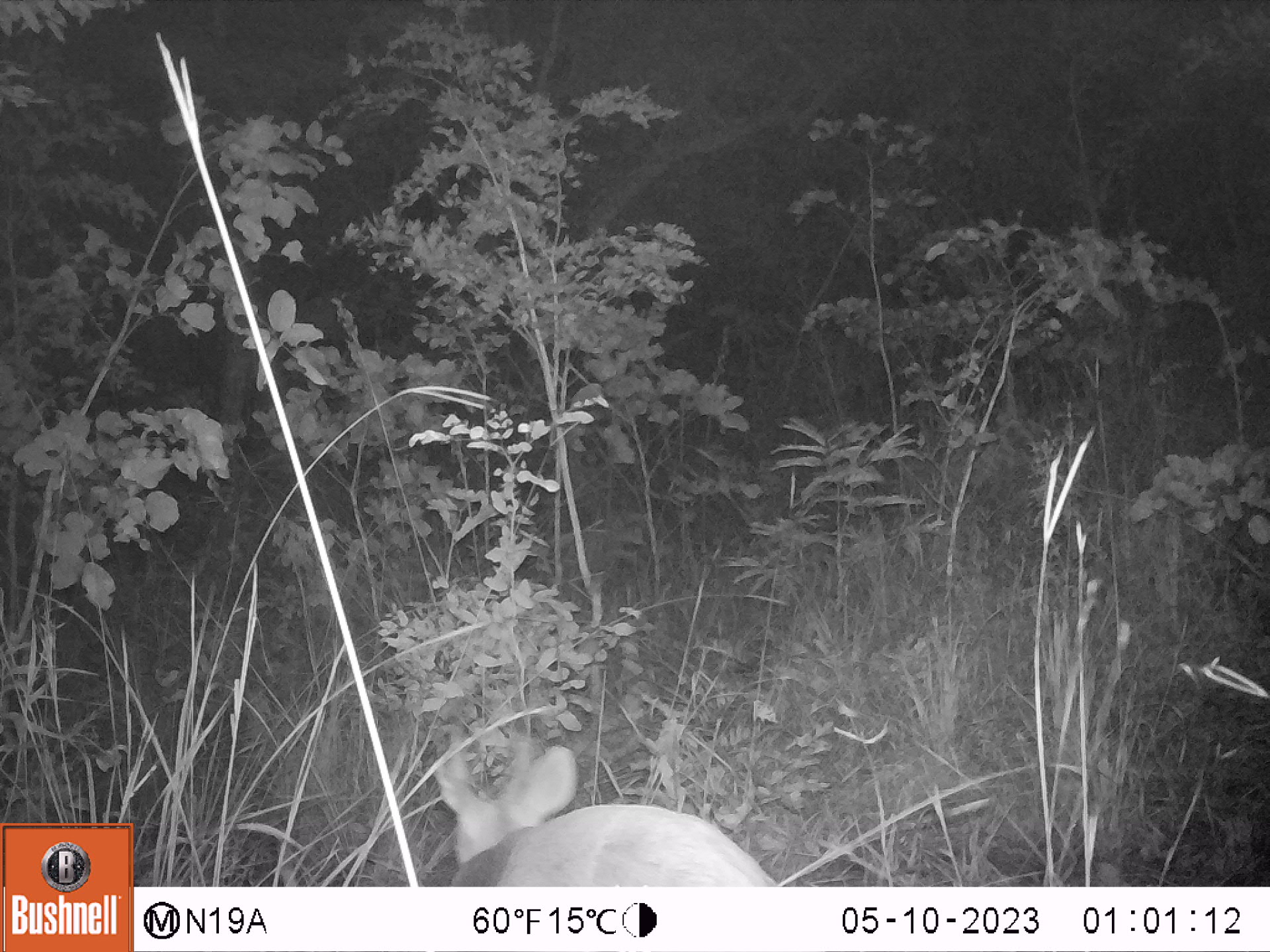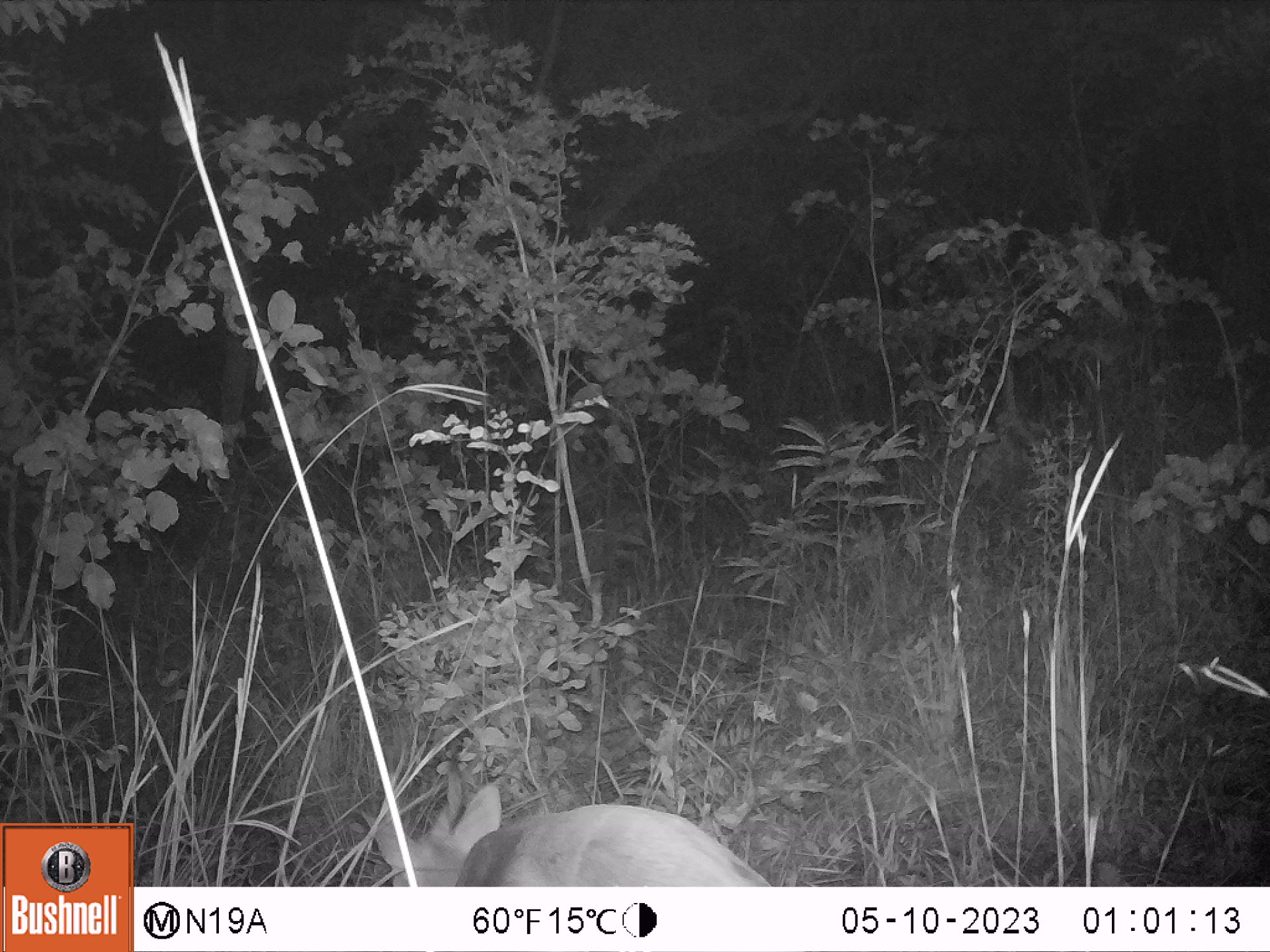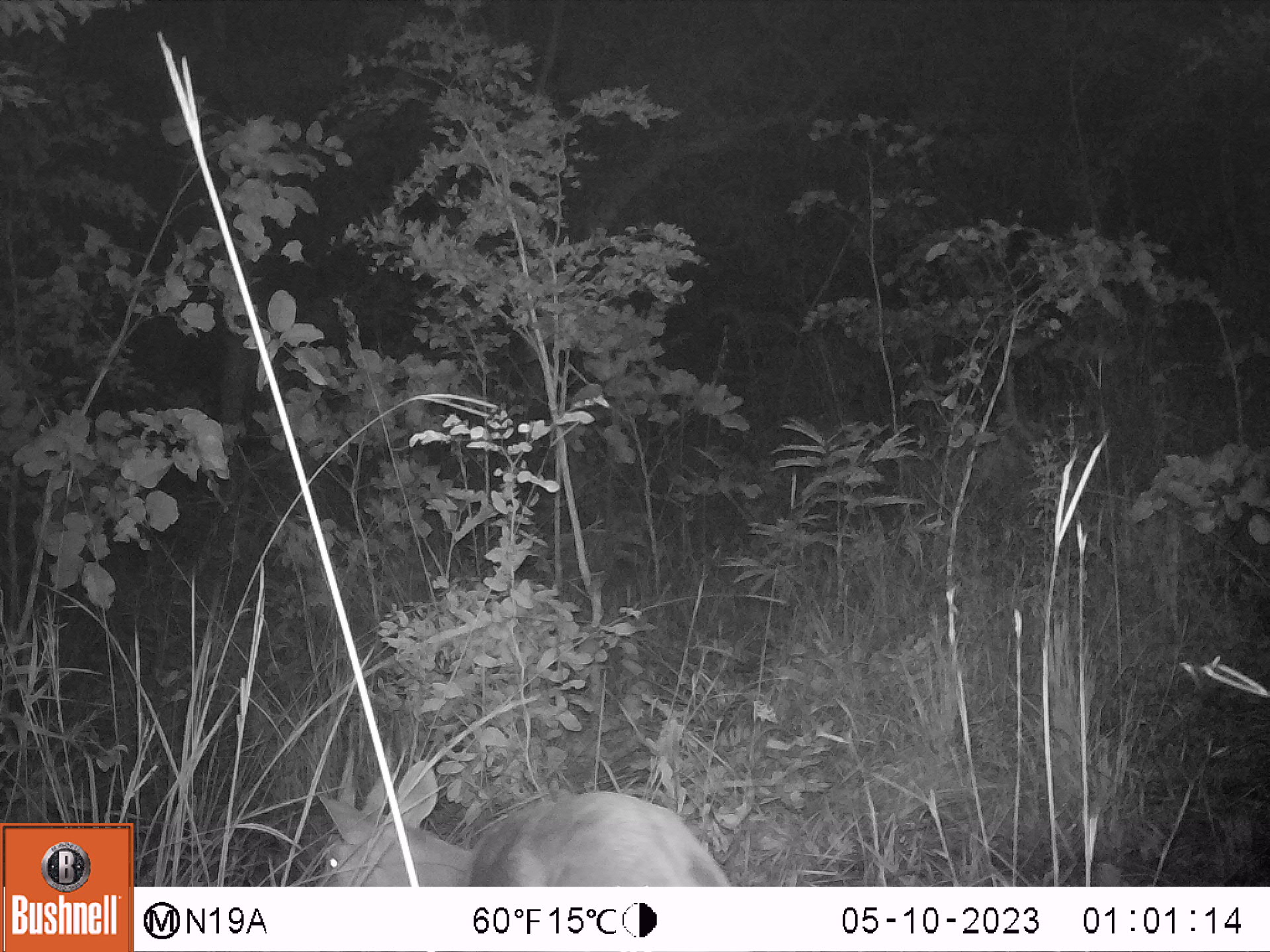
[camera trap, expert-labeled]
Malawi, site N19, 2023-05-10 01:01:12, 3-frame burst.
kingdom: Animalia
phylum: Chordata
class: Mammalia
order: Artiodactyla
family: Bovidae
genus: Tragelaphus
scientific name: Tragelaphus sylvaticus sylvaticus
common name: cape bushbuck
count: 1